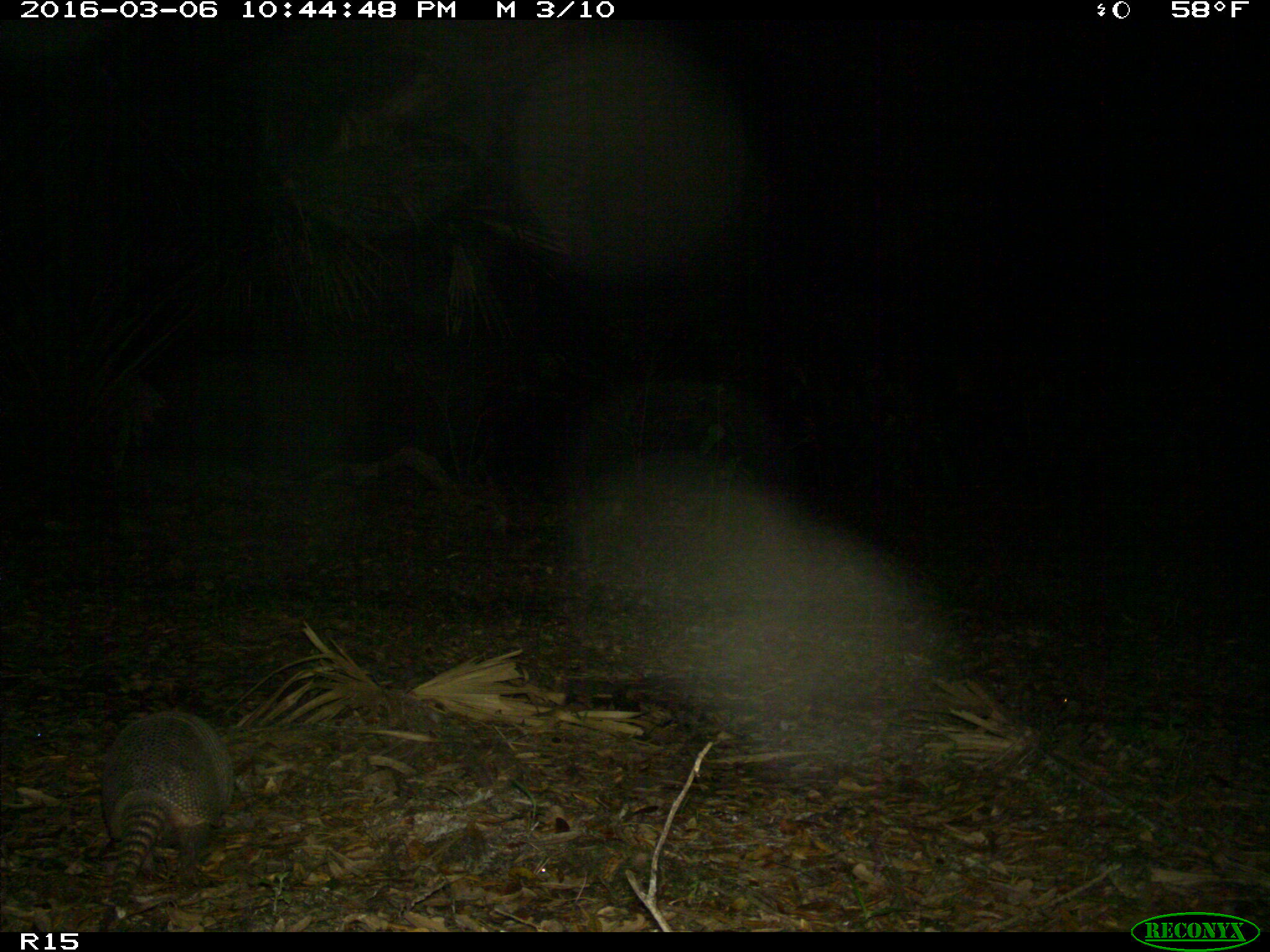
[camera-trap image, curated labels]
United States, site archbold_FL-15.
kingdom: Animalia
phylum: Chordata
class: Mammalia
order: Cingulata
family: Dasypodidae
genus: Dasypus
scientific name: Dasypus novemcinctus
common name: nine-banded armadillo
Dasypus novemcinctus (nine-banded armadillo).